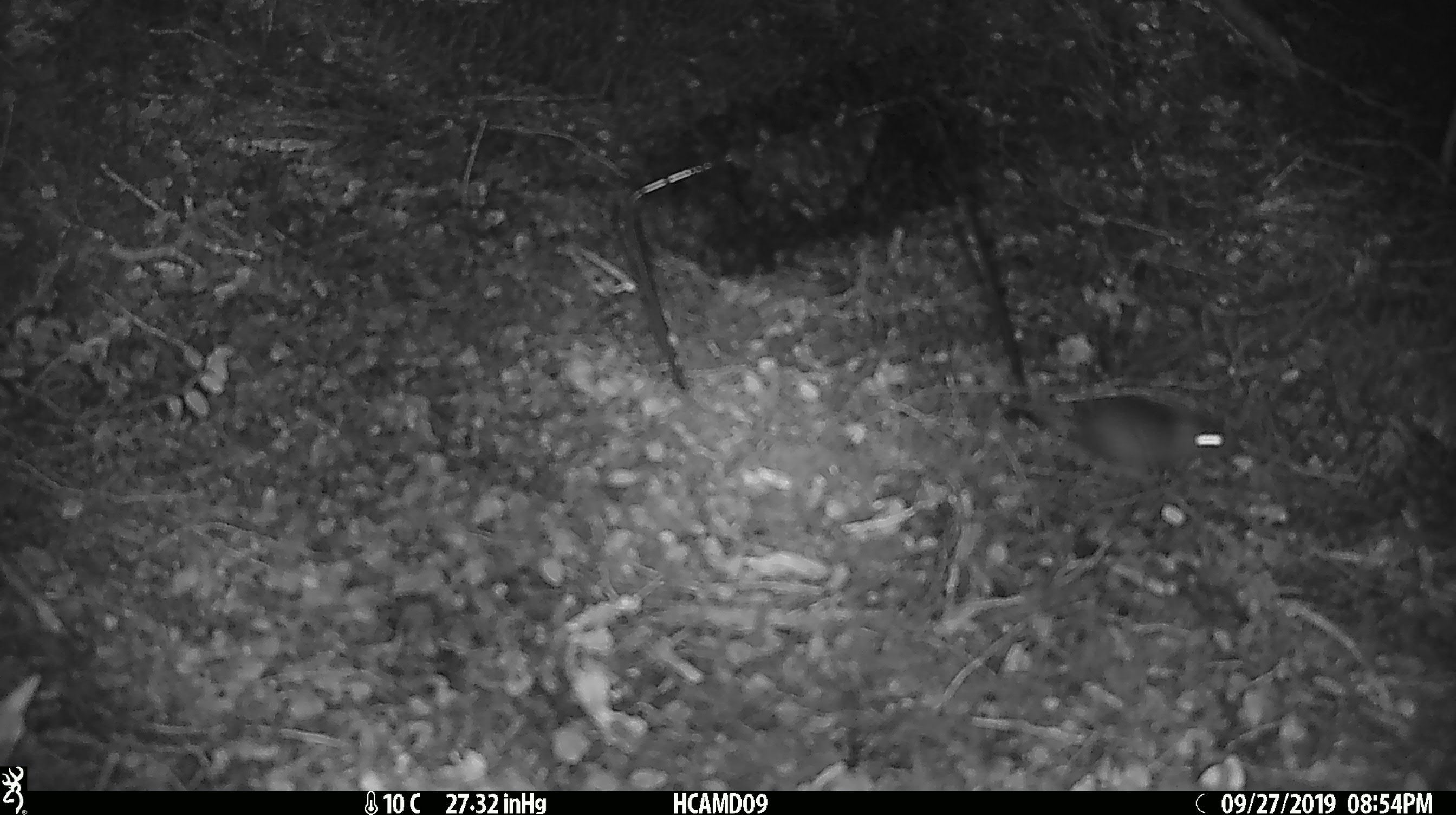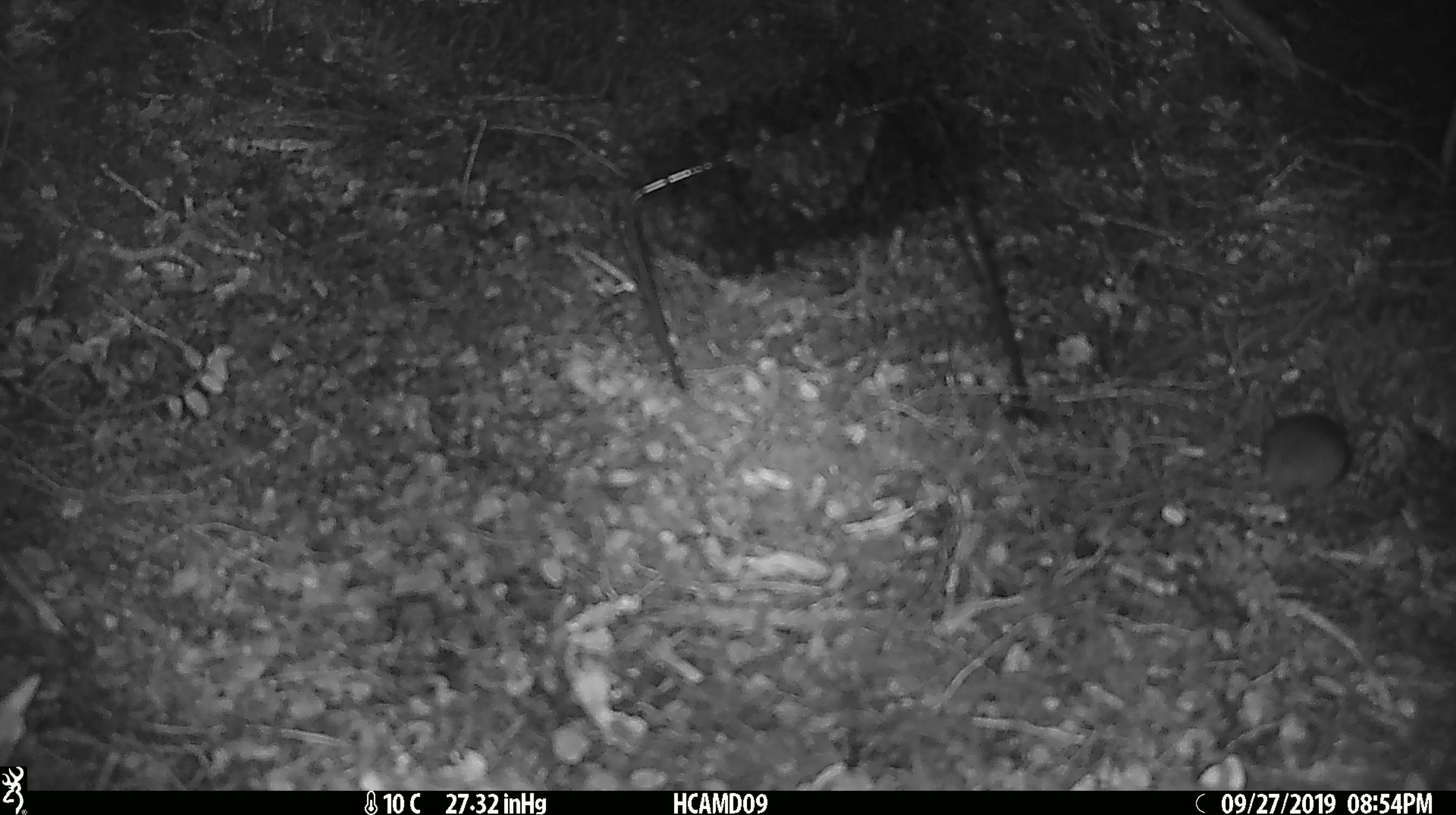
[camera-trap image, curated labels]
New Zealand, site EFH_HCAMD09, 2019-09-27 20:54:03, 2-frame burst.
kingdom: Animalia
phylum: Chordata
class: Mammalia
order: Rodentia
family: Muridae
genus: Mus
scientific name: Mus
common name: mouse